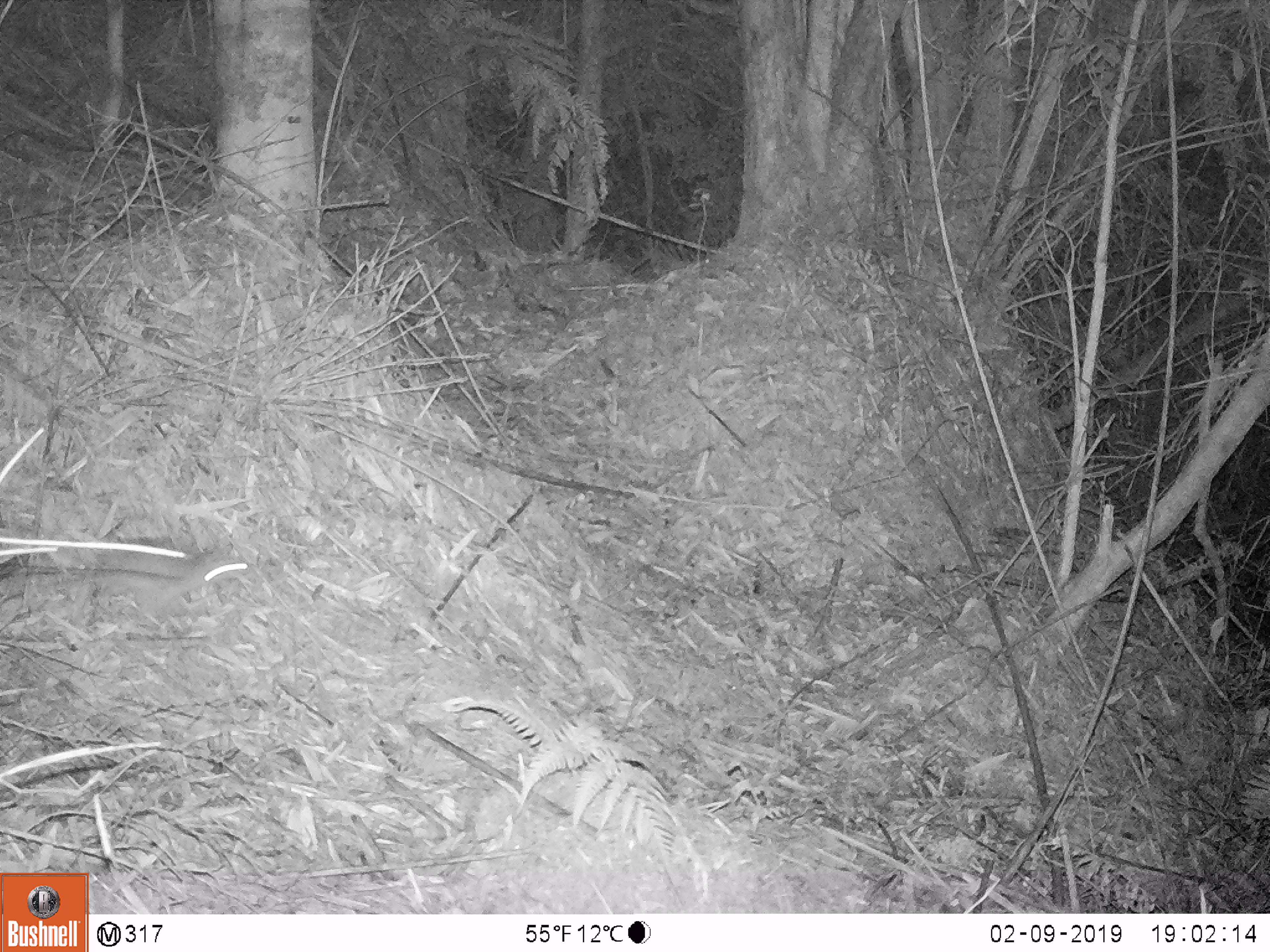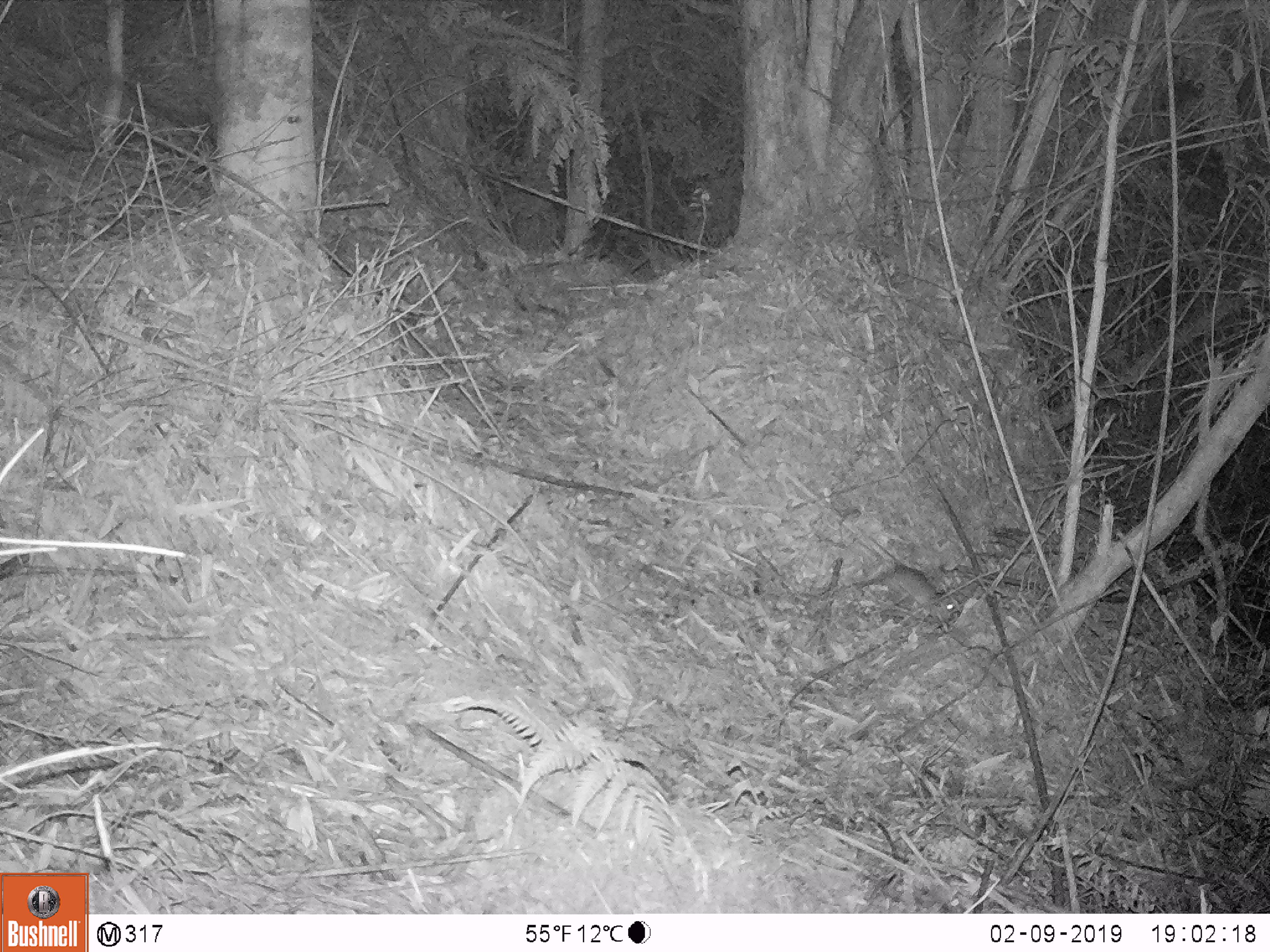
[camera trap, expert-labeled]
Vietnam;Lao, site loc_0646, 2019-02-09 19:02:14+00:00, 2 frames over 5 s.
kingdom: Animalia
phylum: Chordata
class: Mammalia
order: Rodentia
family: Muridae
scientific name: Muridae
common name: old-world mice and rats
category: unidentified murid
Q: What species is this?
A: Unidentified murid (old-world mice and rats) (Muridae).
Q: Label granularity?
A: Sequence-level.